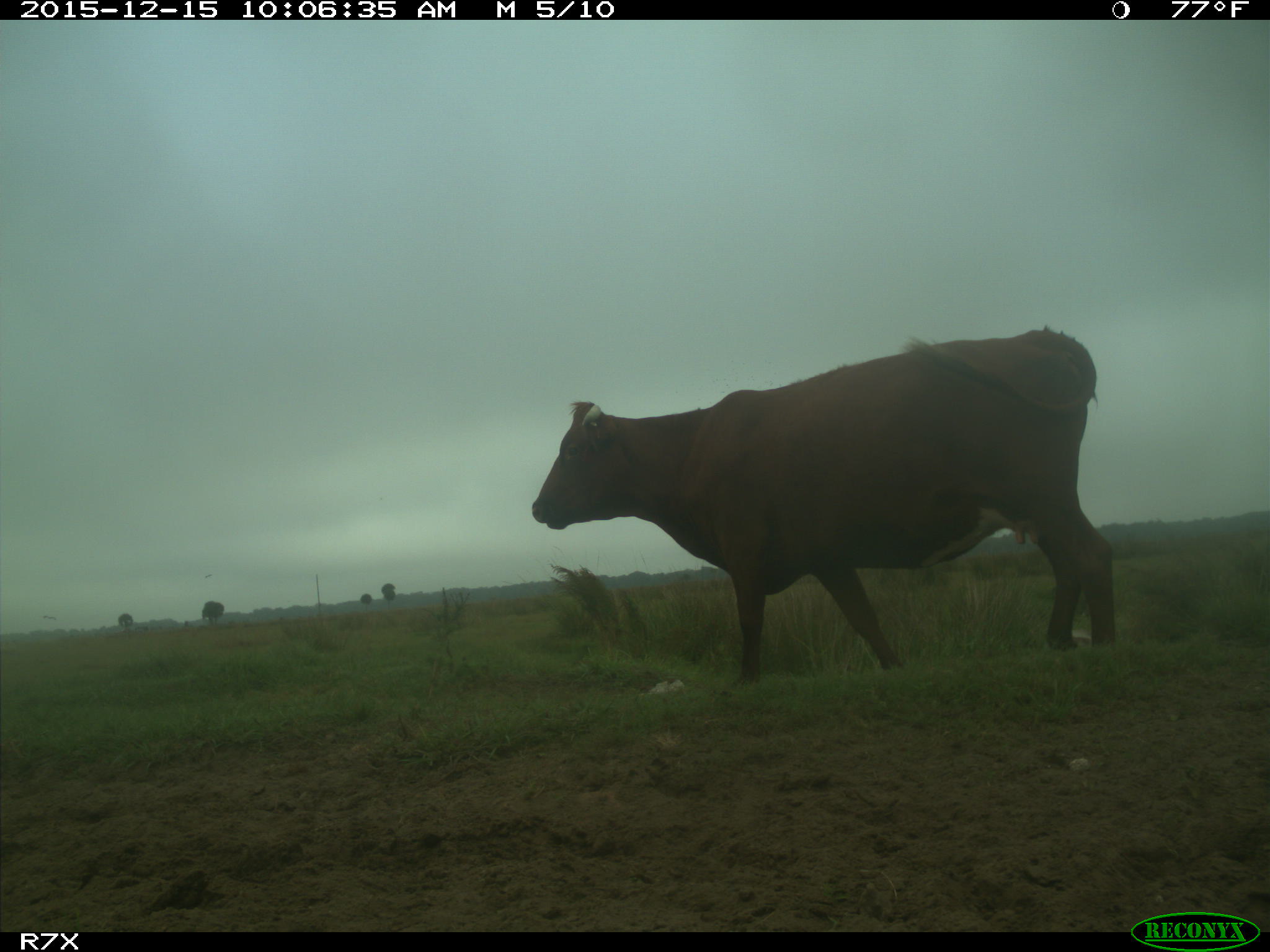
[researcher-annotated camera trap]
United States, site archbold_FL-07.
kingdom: Animalia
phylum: Chordata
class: Mammalia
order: Artiodactyla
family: Bovidae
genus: Bos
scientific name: Bos taurus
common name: domestic cow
Bos taurus (domestic cow).